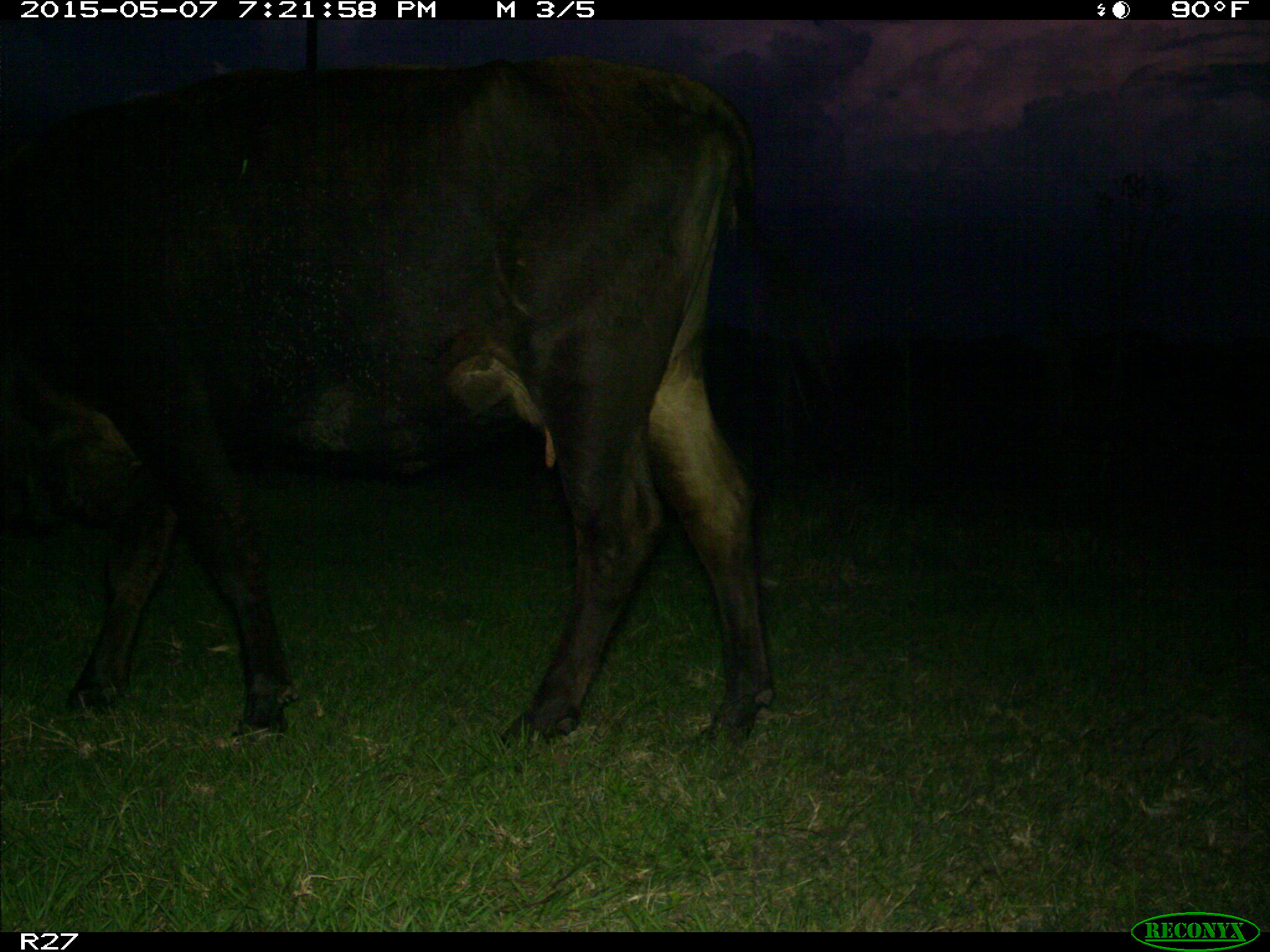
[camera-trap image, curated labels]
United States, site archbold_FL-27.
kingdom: Animalia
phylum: Chordata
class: Mammalia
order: Artiodactyla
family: Bovidae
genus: Bos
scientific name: Bos taurus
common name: domestic cow